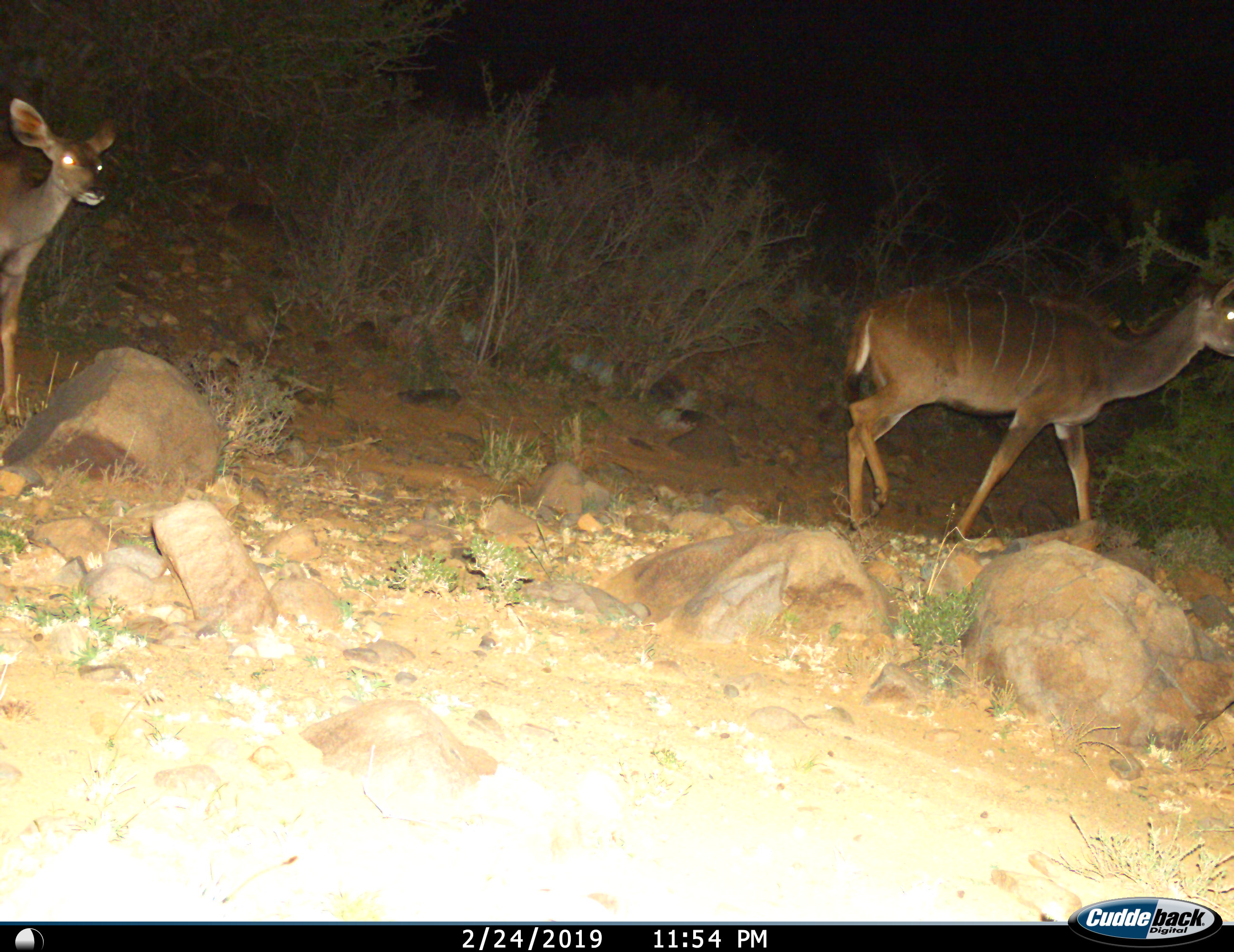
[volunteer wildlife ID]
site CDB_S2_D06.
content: unidentified animal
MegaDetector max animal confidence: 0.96